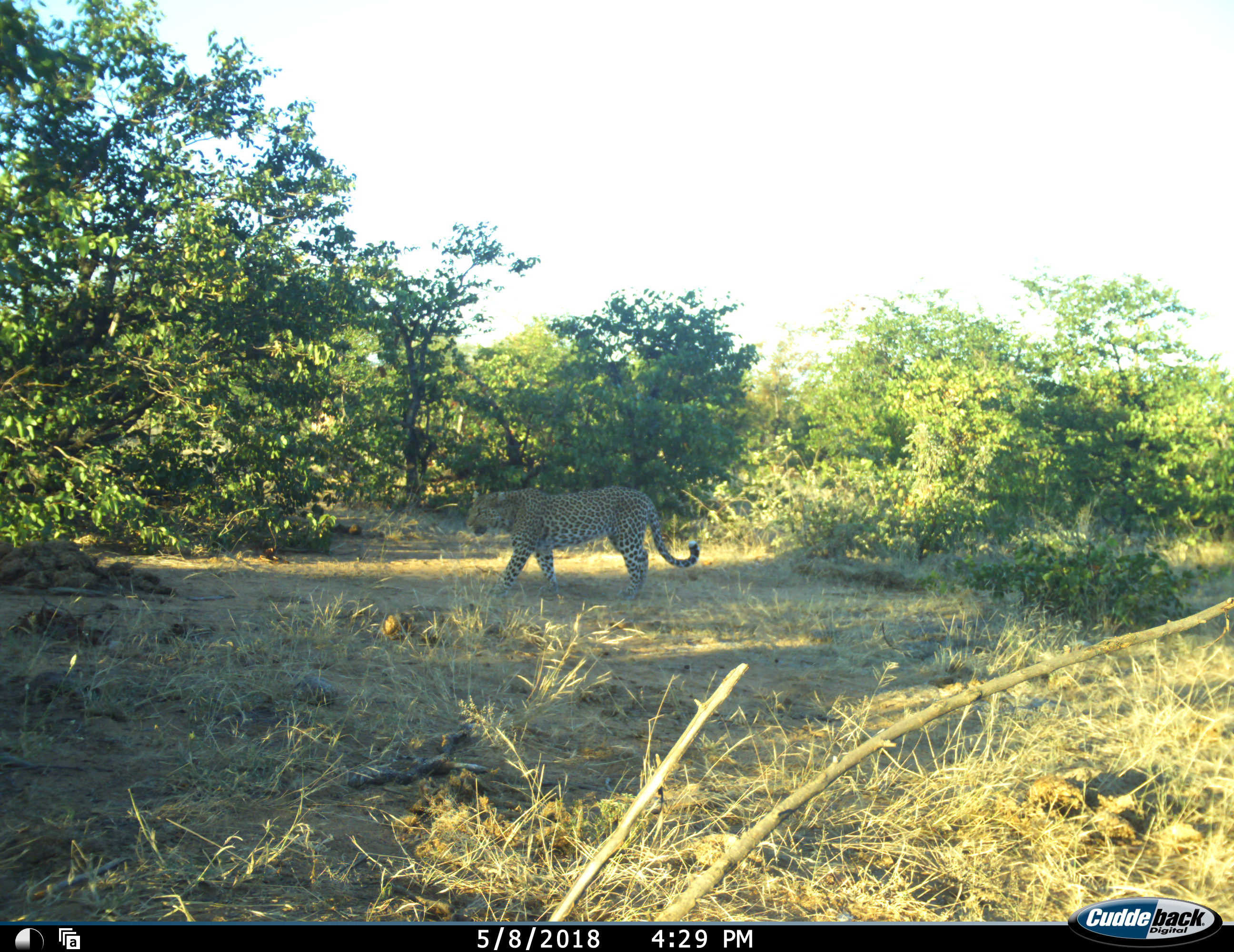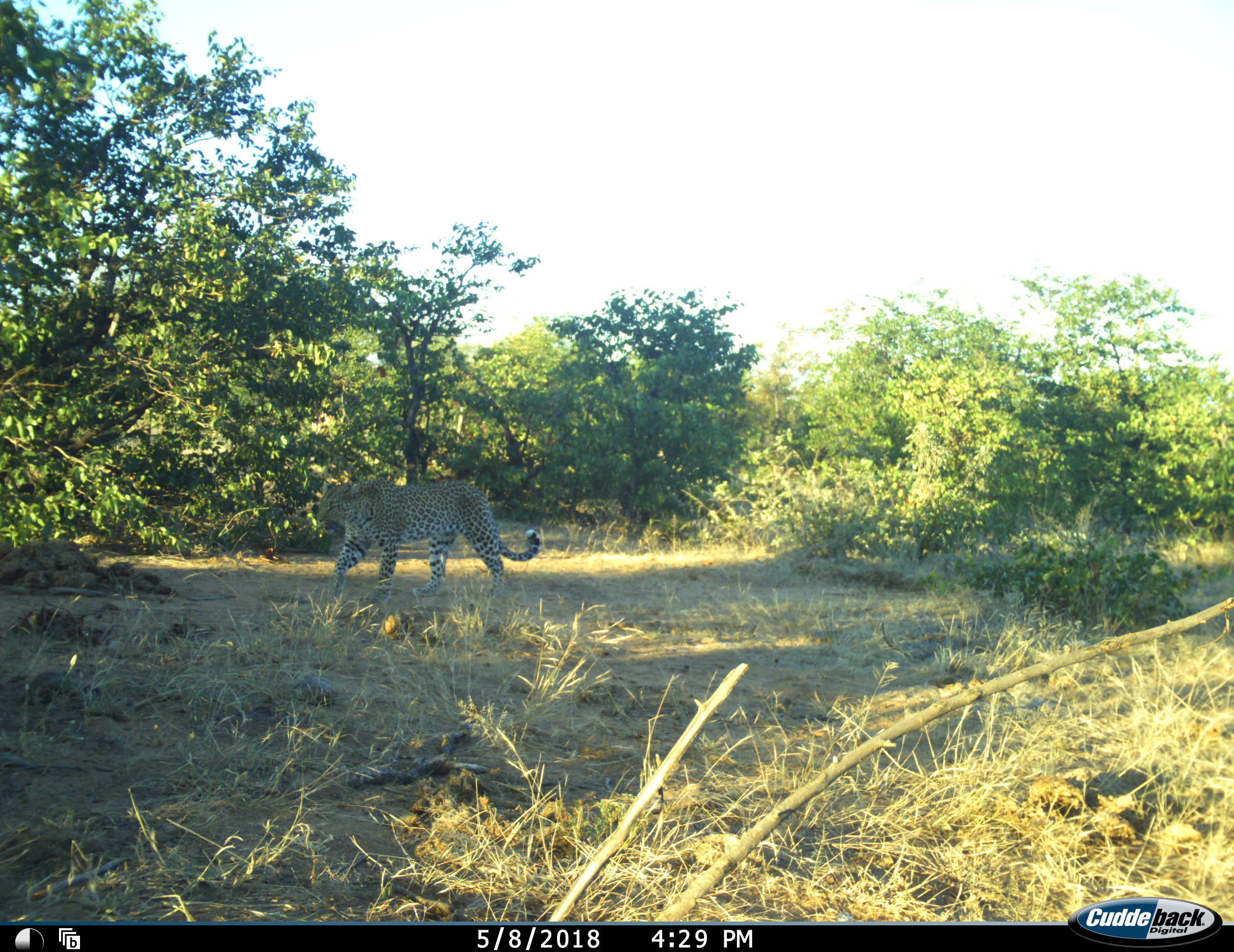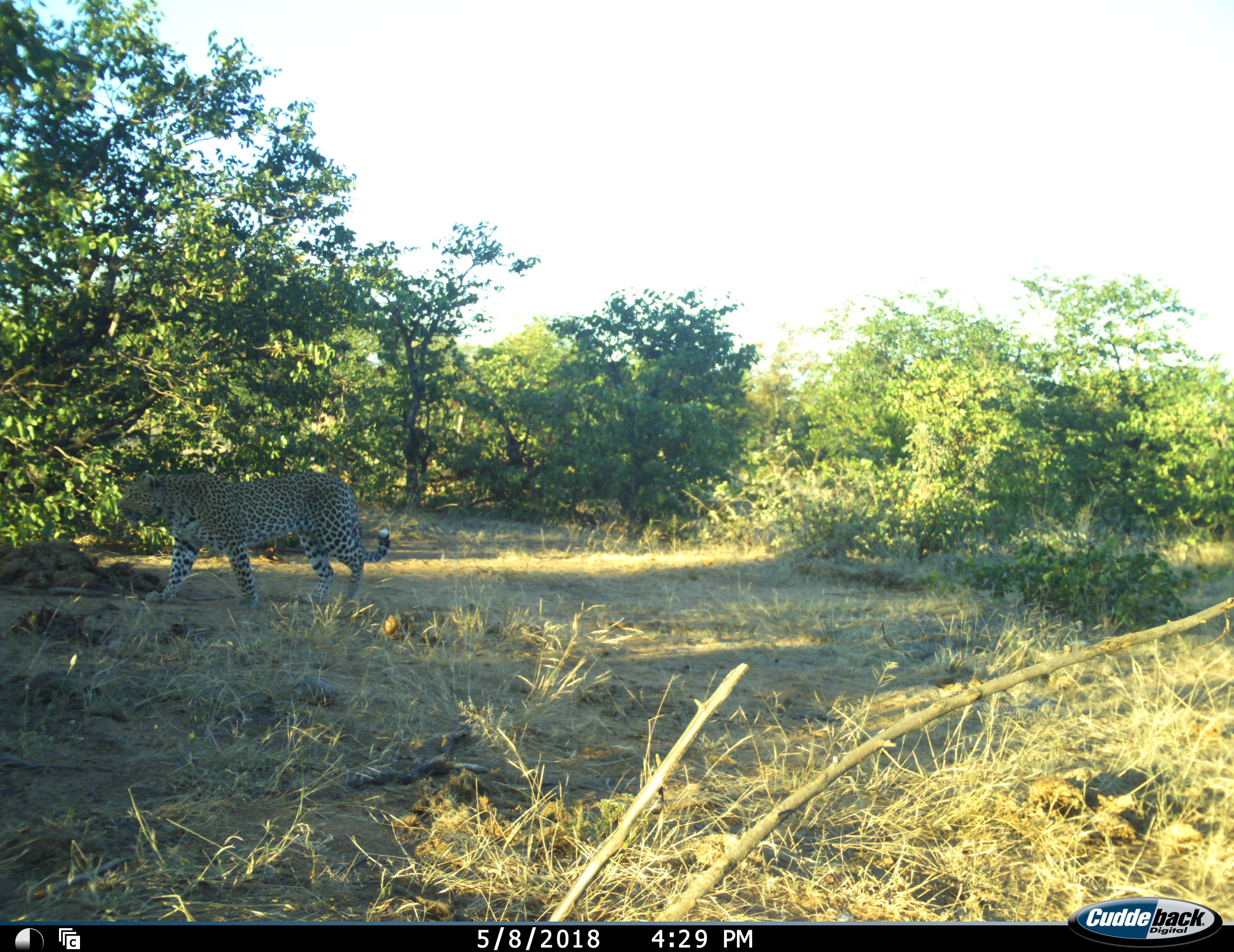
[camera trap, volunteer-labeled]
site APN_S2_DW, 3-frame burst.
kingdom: Animalia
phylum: Chordata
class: Mammalia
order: Carnivora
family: Felidae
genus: Panthera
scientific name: Panthera pardus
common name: leopard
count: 1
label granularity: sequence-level